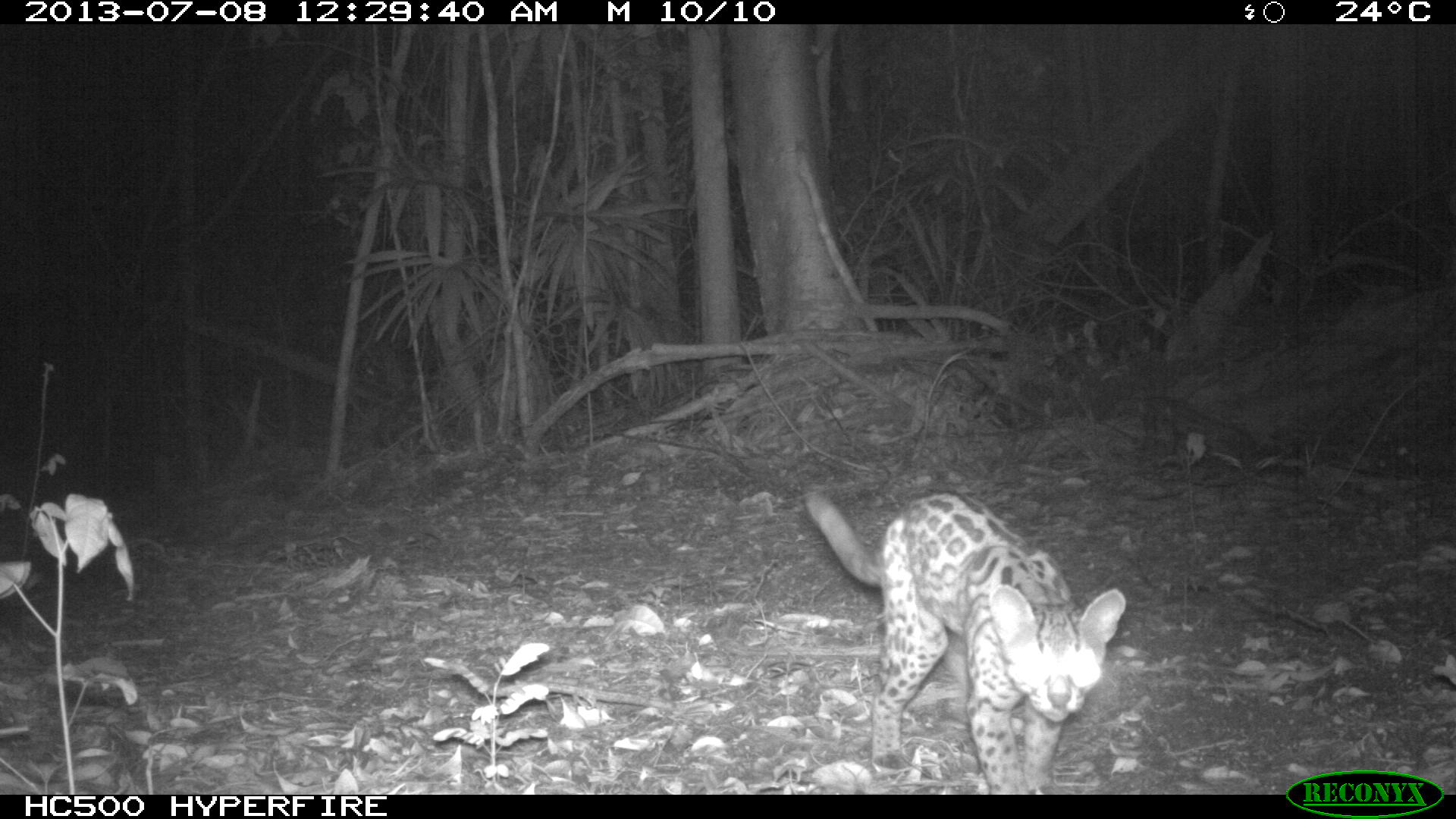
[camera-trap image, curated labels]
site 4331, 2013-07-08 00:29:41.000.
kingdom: Animalia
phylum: Chordata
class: Mammalia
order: Carnivora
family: Felidae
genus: Leopardus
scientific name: Leopardus pardalis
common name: ocelot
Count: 1.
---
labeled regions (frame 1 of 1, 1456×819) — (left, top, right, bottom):
leopardus pardalis: (801, 488, 1126, 794)